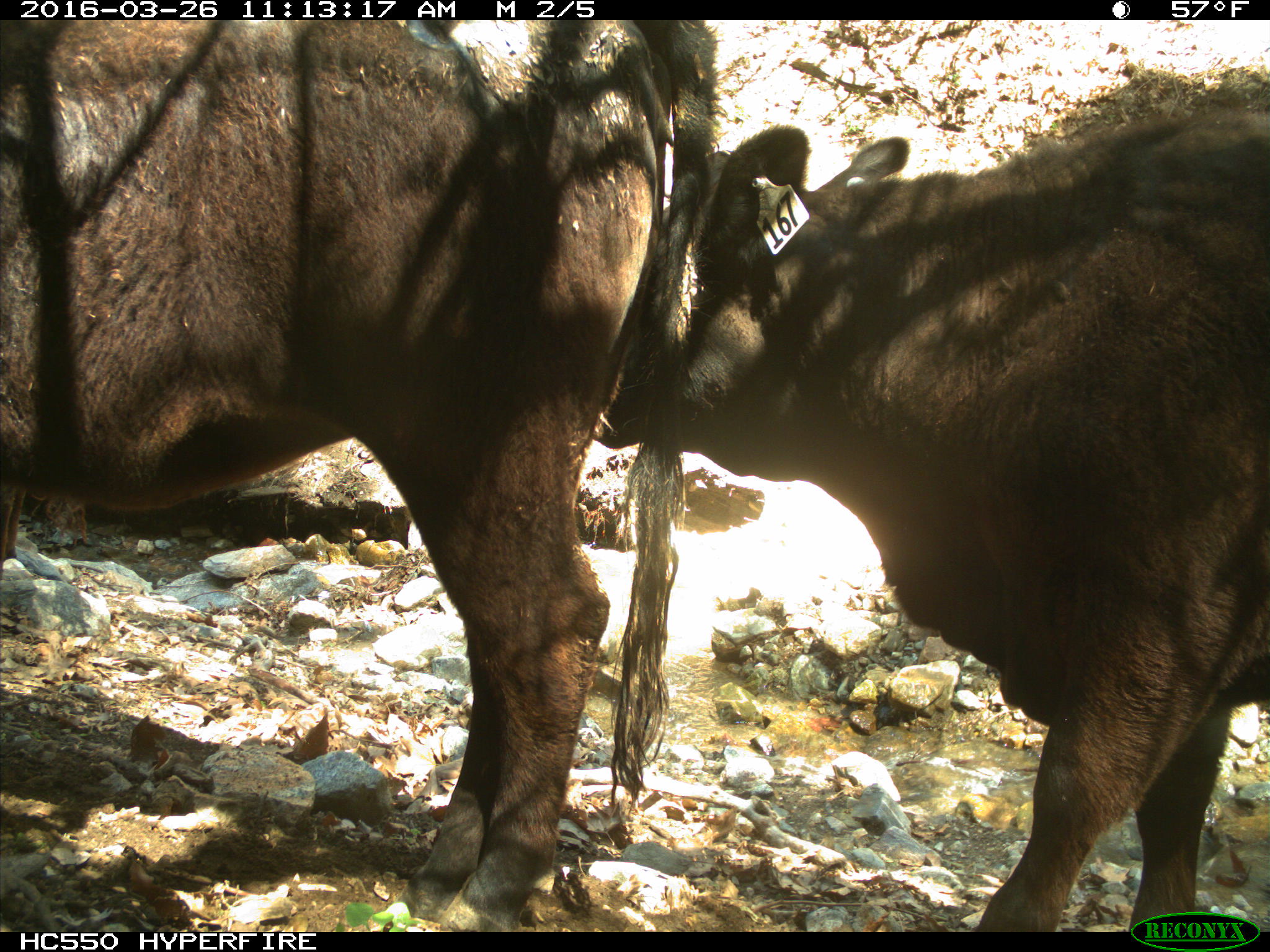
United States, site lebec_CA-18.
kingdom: Animalia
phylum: Chordata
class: Mammalia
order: Artiodactyla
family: Bovidae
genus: Bos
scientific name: Bos taurus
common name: domestic cow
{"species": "Bos taurus (domestic cow)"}